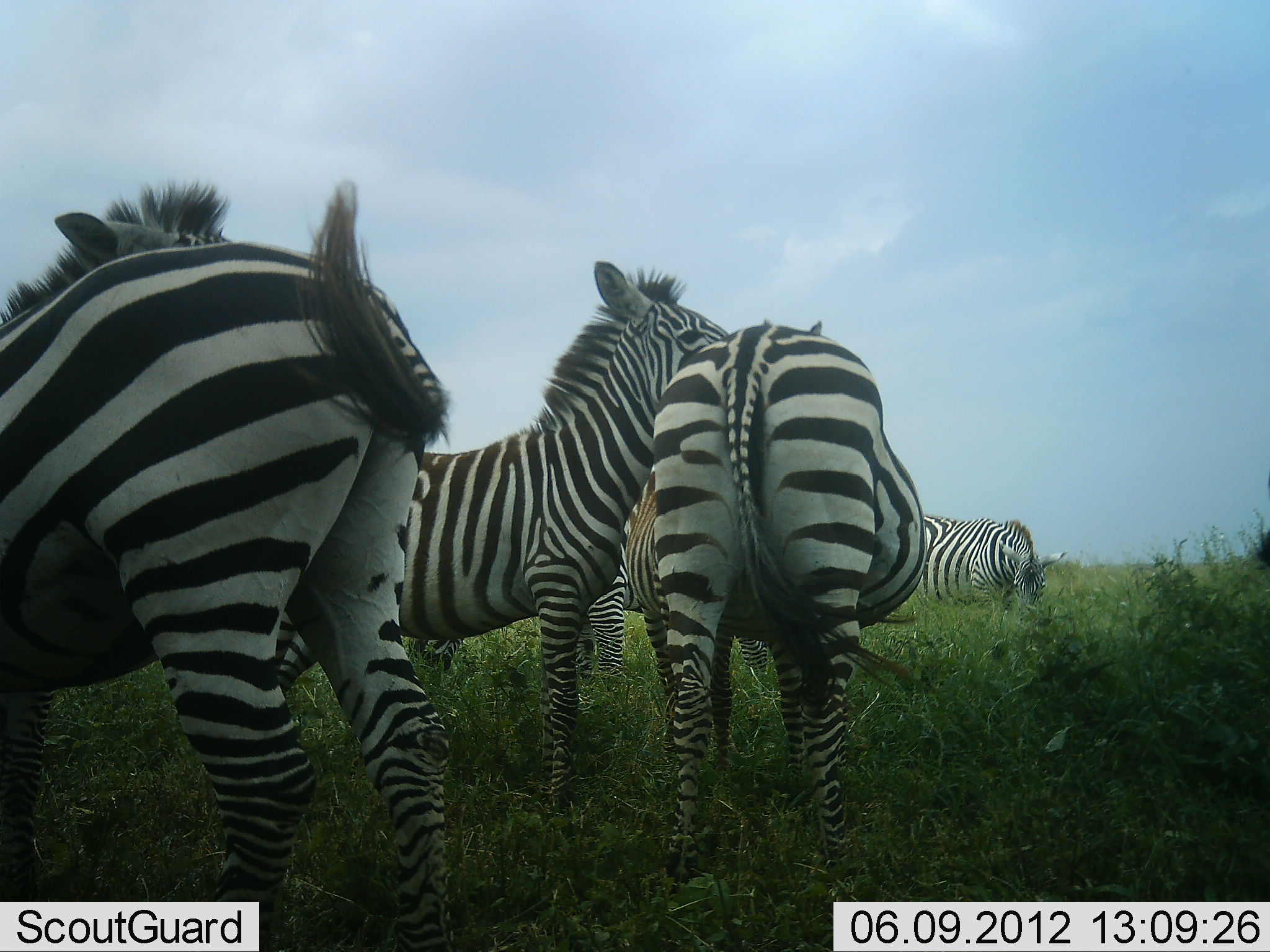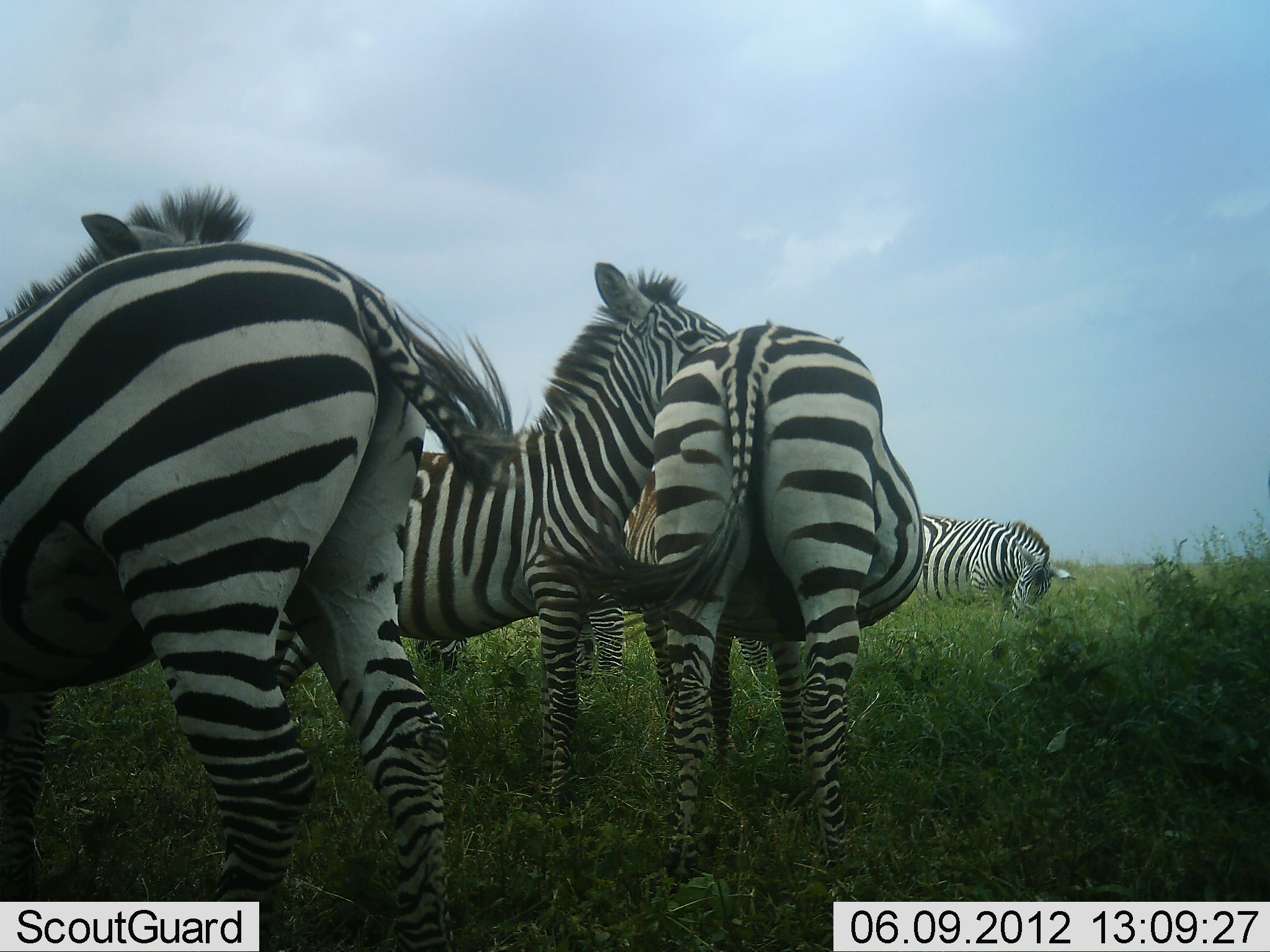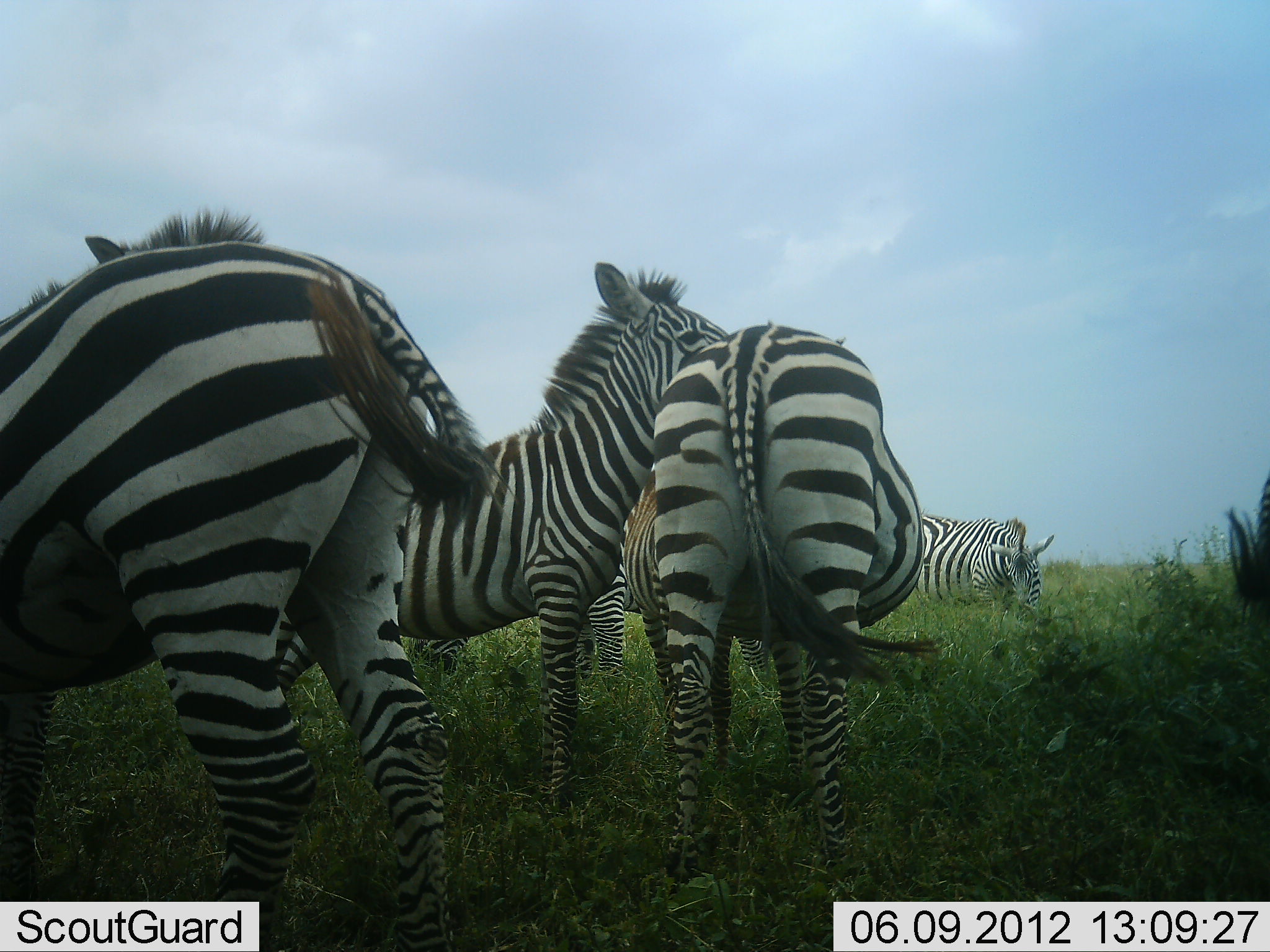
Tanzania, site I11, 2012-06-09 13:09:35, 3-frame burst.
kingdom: Animalia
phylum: Chordata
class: Mammalia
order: Perissodactyla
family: Equidae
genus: Equus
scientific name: Equus quagga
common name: plains zebra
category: zebra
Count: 5.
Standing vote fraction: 90%.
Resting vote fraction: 0%.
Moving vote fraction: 0%.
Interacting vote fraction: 70%.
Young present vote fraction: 0%.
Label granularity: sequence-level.